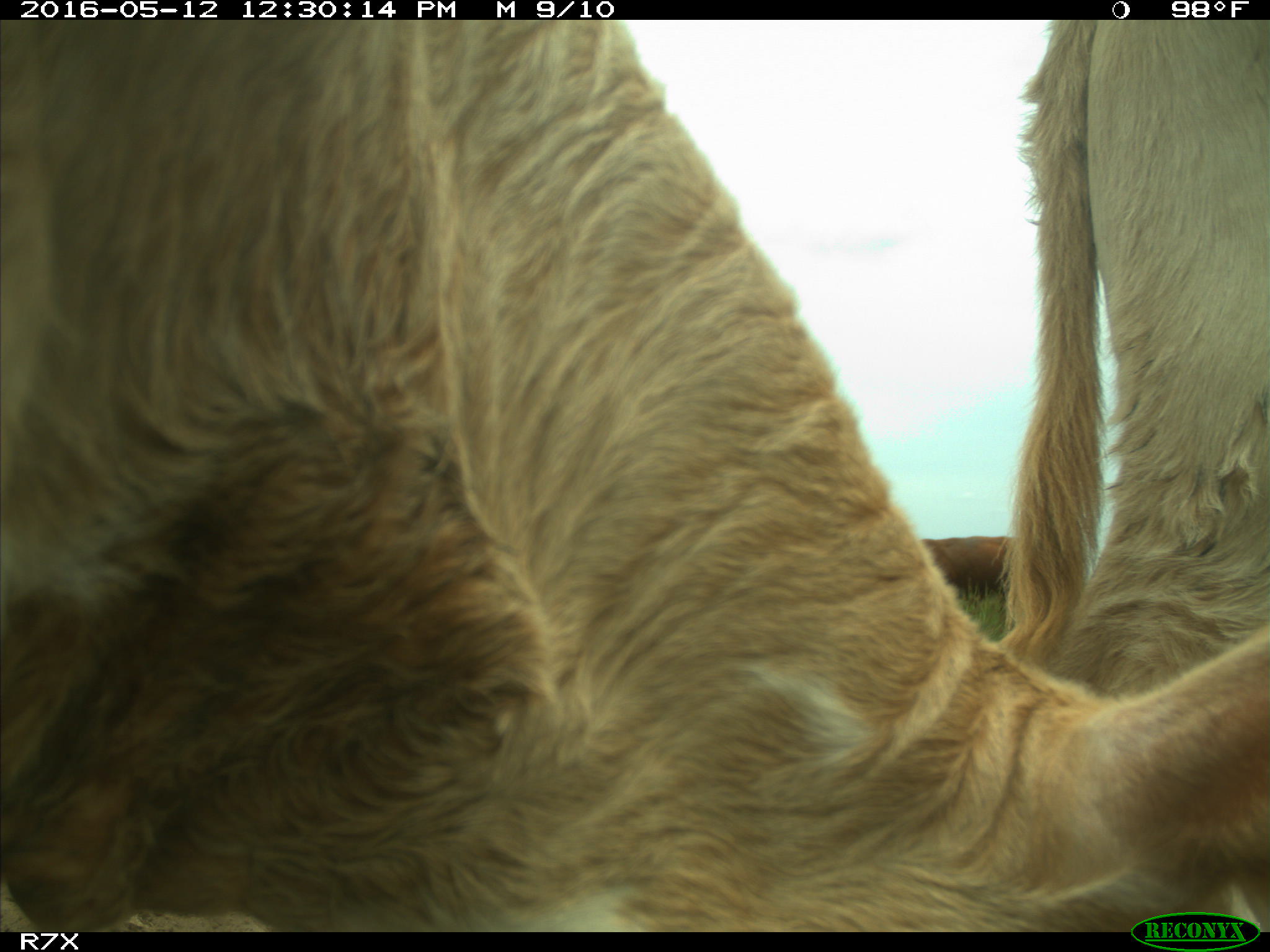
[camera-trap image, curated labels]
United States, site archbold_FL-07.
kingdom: Animalia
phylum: Chordata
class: Mammalia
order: Artiodactyla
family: Bovidae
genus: Bos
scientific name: Bos taurus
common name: domestic cow